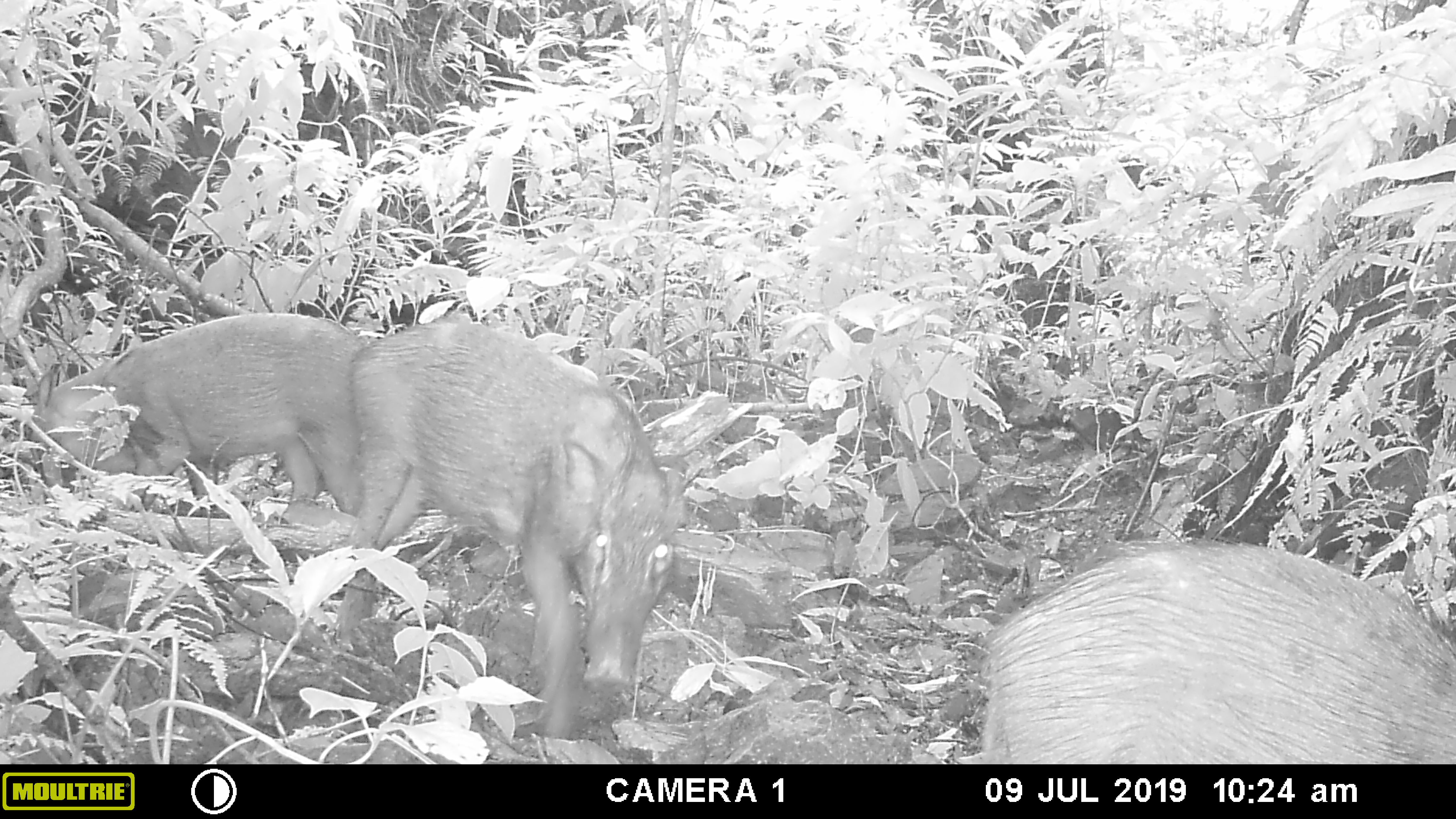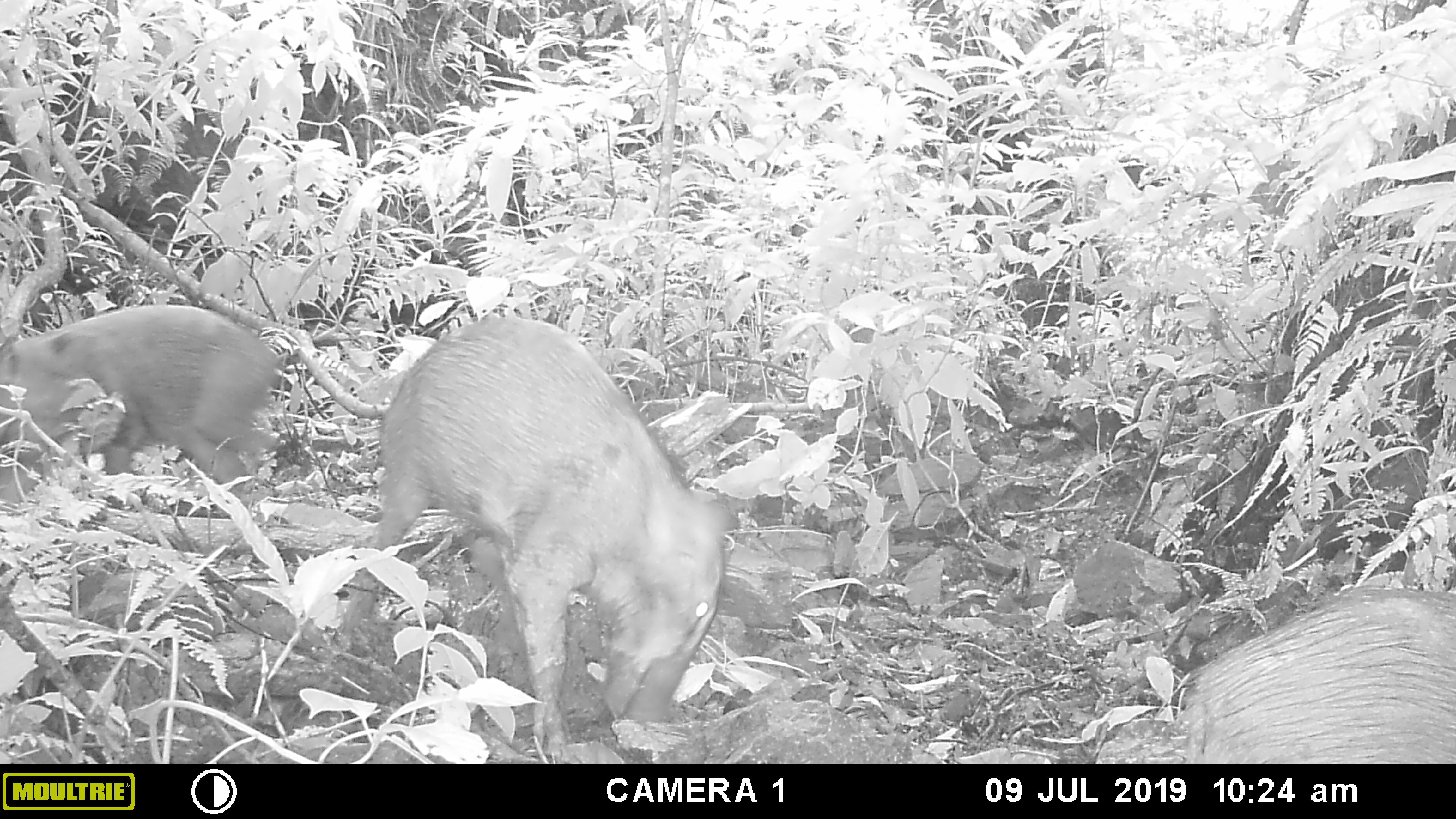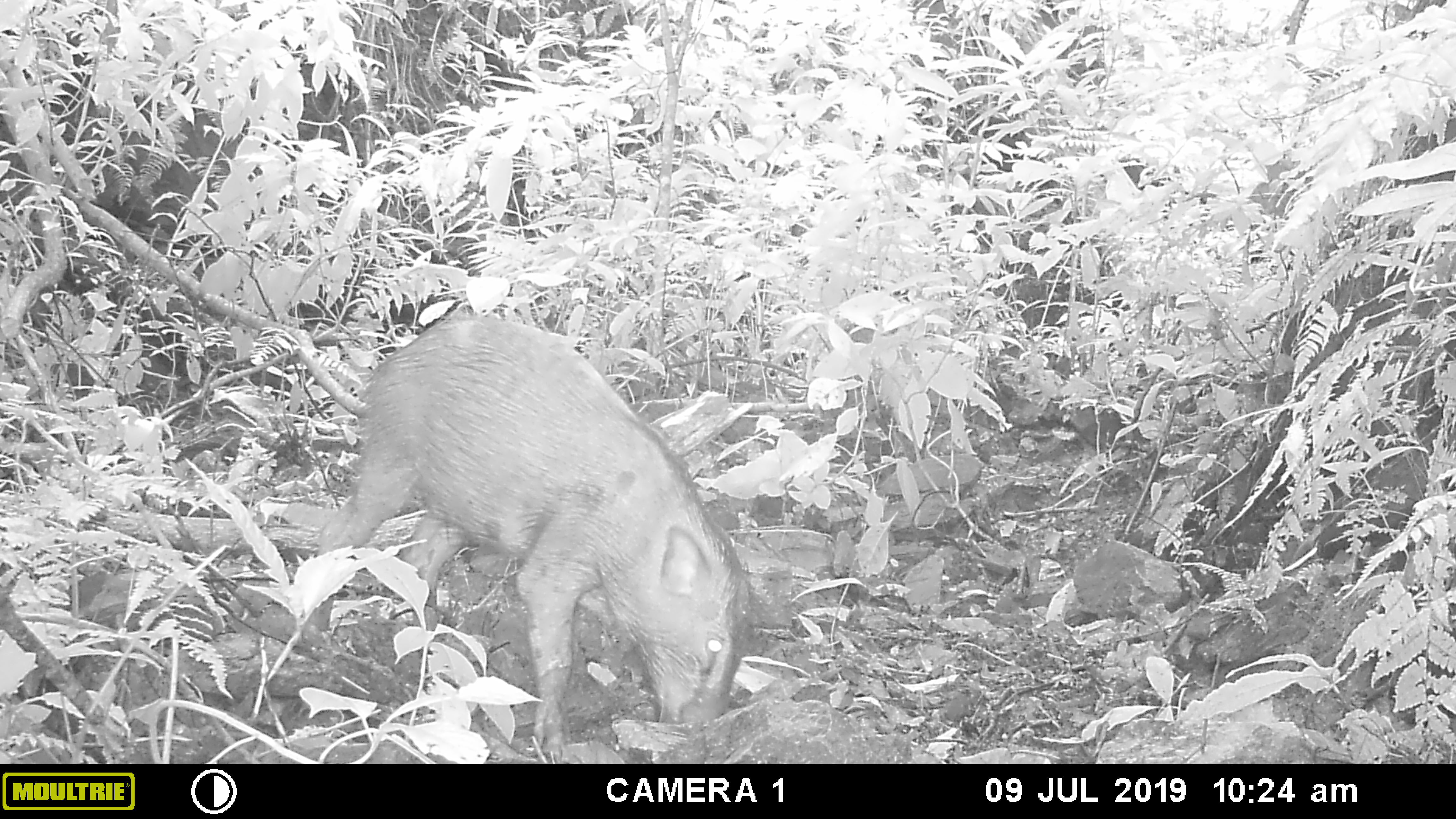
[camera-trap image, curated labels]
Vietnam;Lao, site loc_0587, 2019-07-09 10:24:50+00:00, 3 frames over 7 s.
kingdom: Animalia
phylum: Chordata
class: Mammalia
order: Artiodactyla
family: Suidae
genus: Sus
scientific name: Sus scrofa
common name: eurasian wild pig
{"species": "eurasian wild pig (Sus scrofa)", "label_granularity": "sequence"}